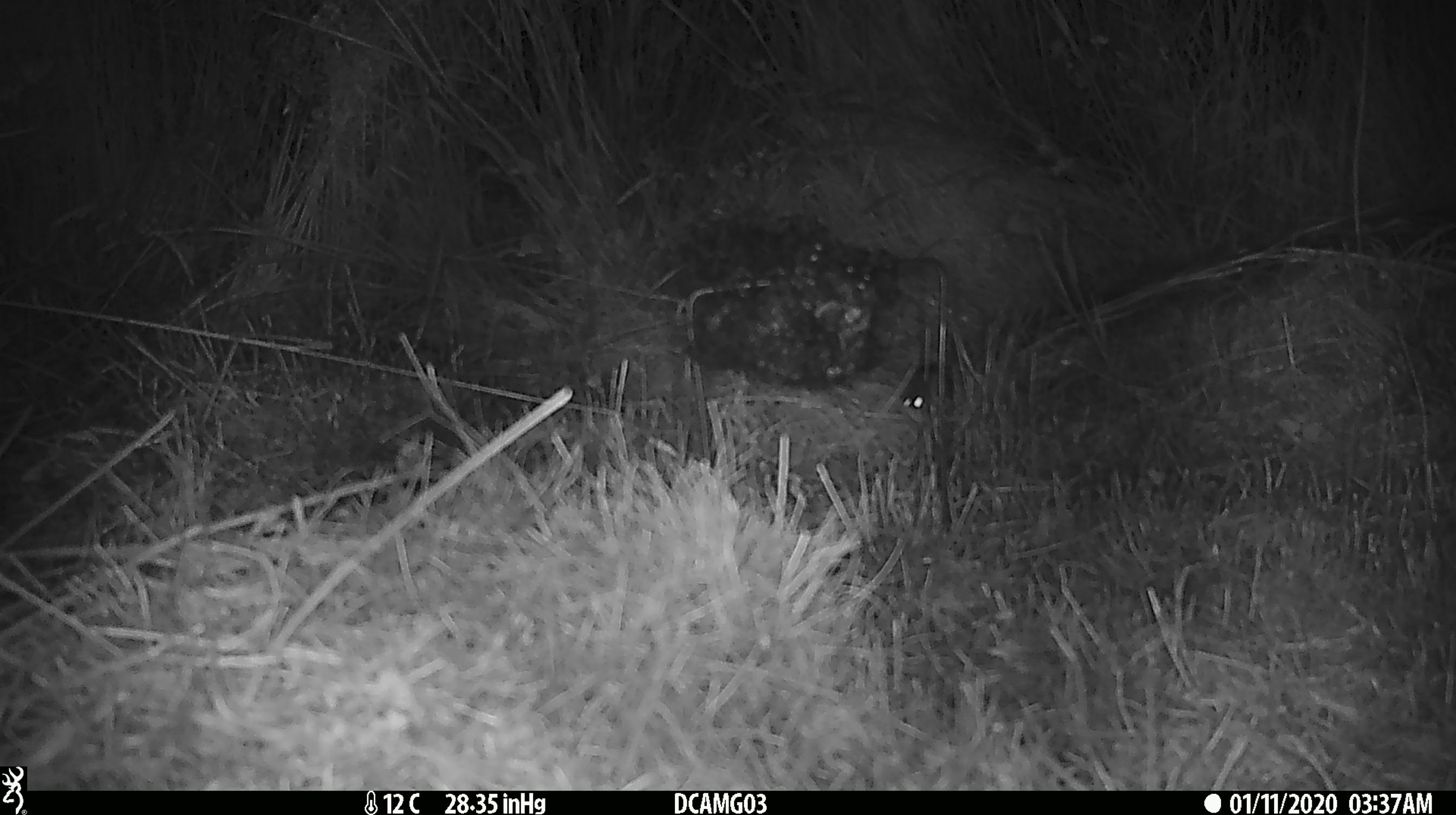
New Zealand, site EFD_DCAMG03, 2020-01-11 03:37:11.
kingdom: Animalia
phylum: Chordata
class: Mammalia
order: Rodentia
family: Muridae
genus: Mus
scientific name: Mus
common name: mouse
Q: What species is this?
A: Mouse (Mus).